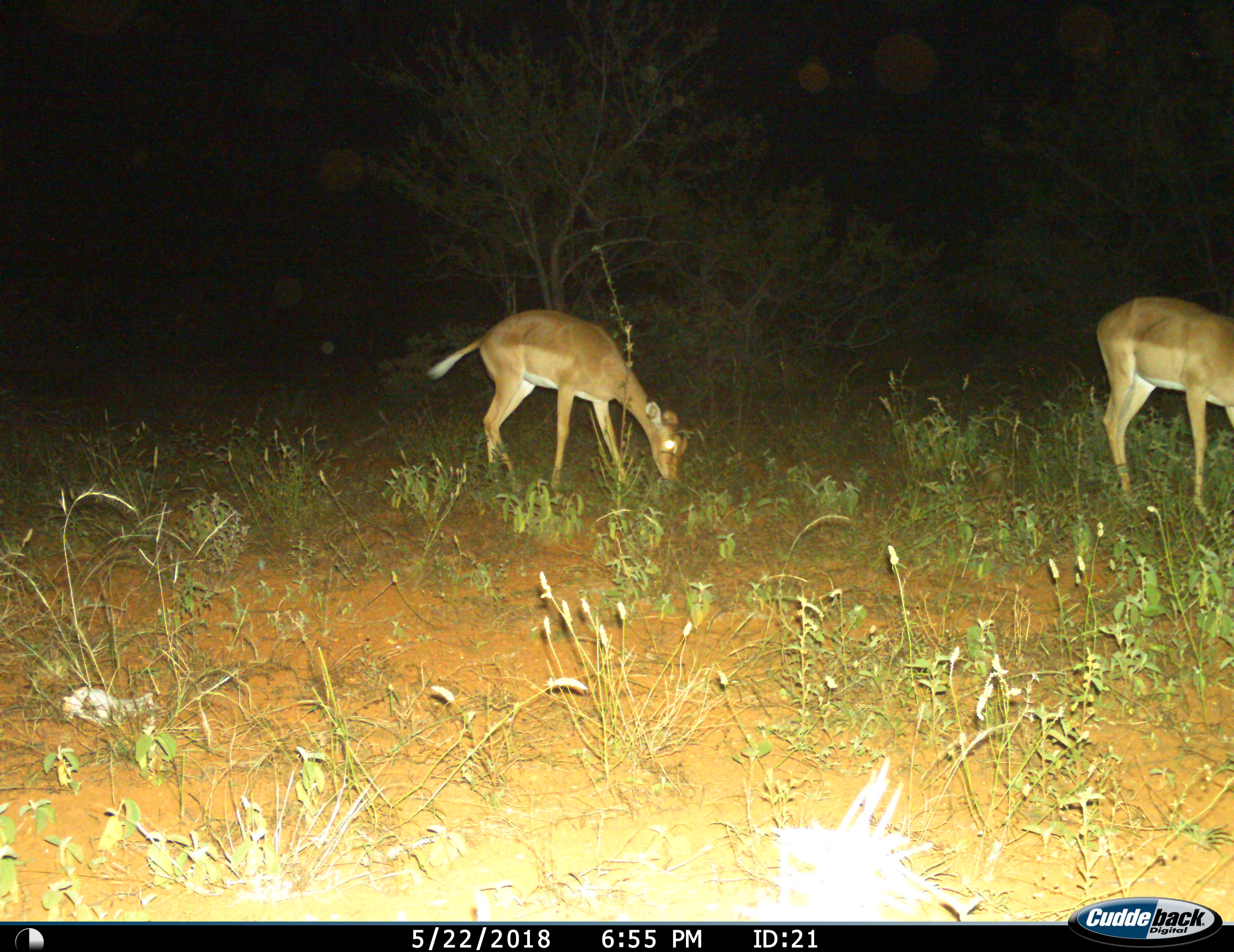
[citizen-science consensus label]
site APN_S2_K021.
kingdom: Animalia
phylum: Chordata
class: Mammalia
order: Artiodactyla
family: Bovidae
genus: Aepyceros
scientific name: Aepyceros melampus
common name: impala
Impala (Aepyceros melampus), count 2. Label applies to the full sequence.